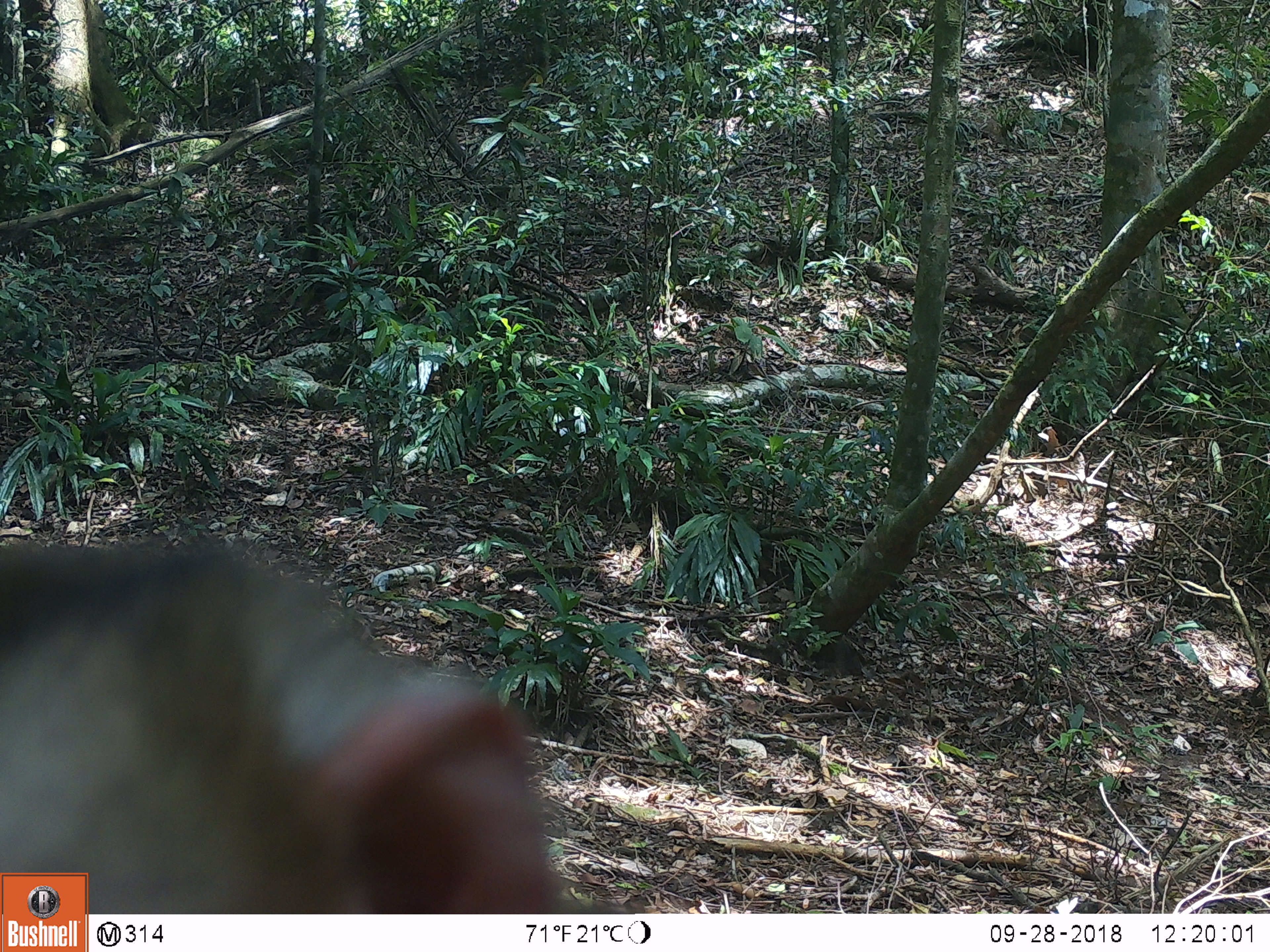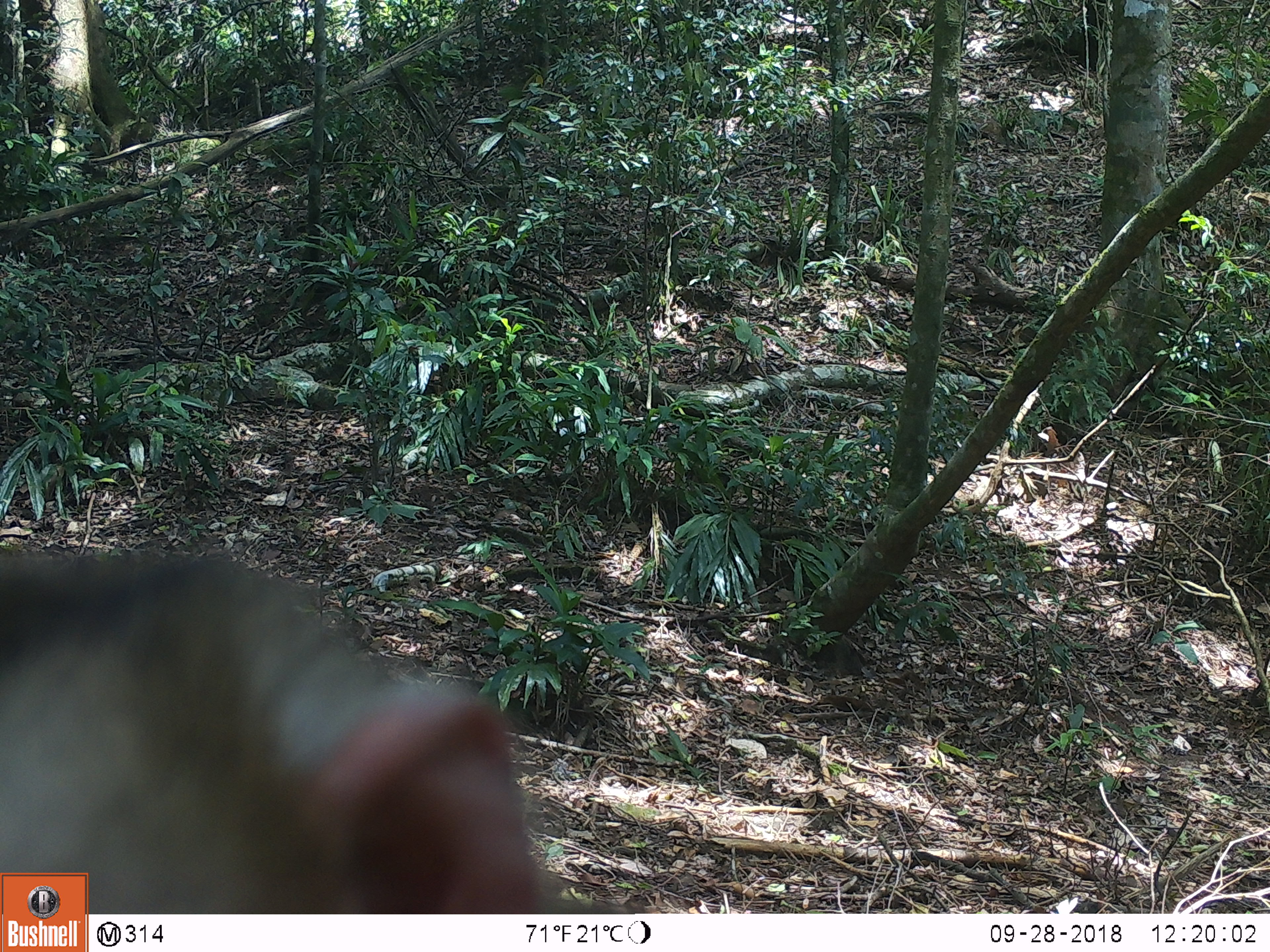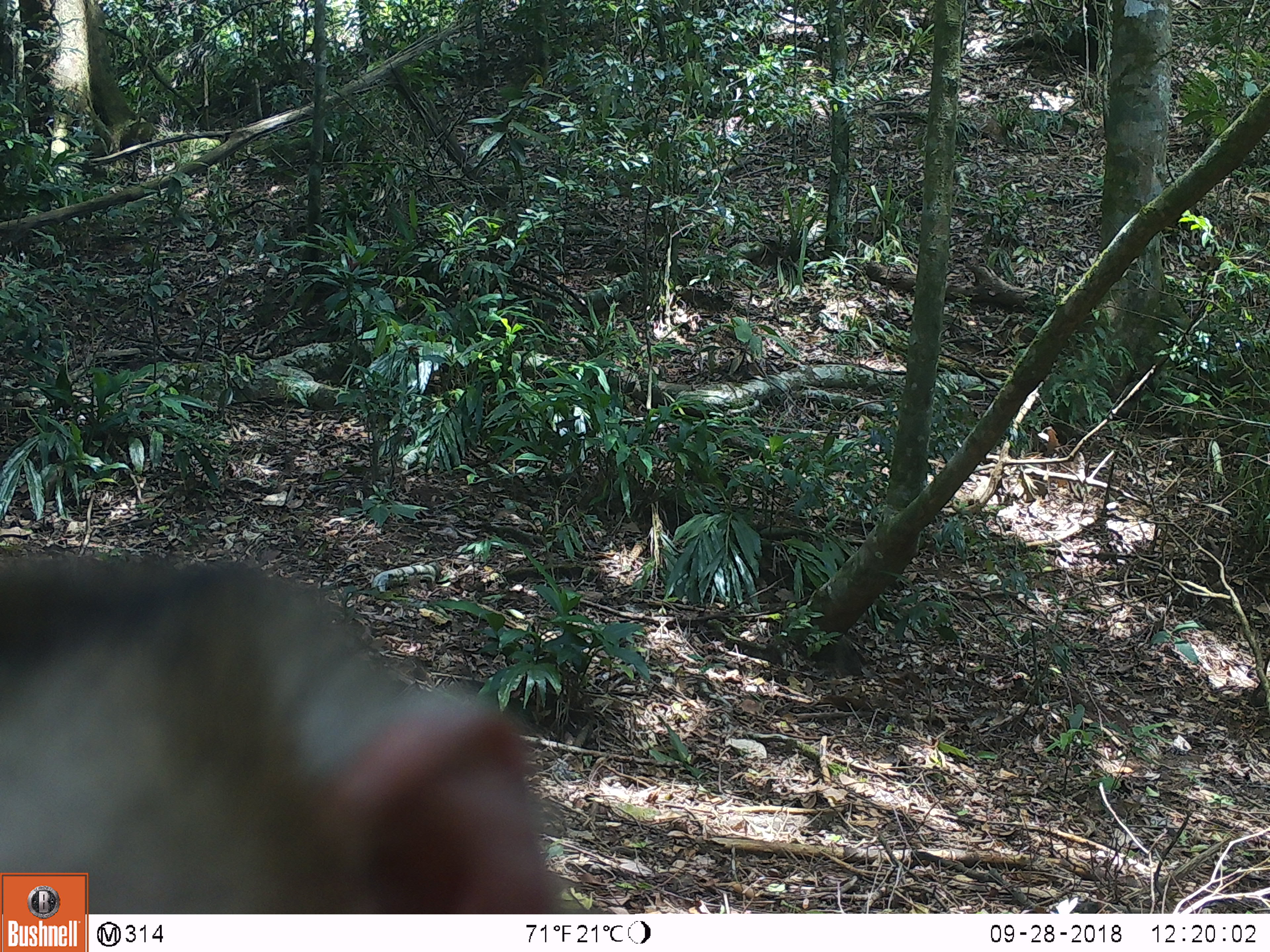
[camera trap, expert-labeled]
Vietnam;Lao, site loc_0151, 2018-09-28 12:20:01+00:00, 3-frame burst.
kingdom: Animalia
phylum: Chordata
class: Mammalia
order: Primates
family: Cercopithecidae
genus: Macaca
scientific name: Macaca nemestrina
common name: pig-tailed macaque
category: pig tailed macaque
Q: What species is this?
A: Pig tailed macaque (pig-tailed macaque) (Macaca nemestrina).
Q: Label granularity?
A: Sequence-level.